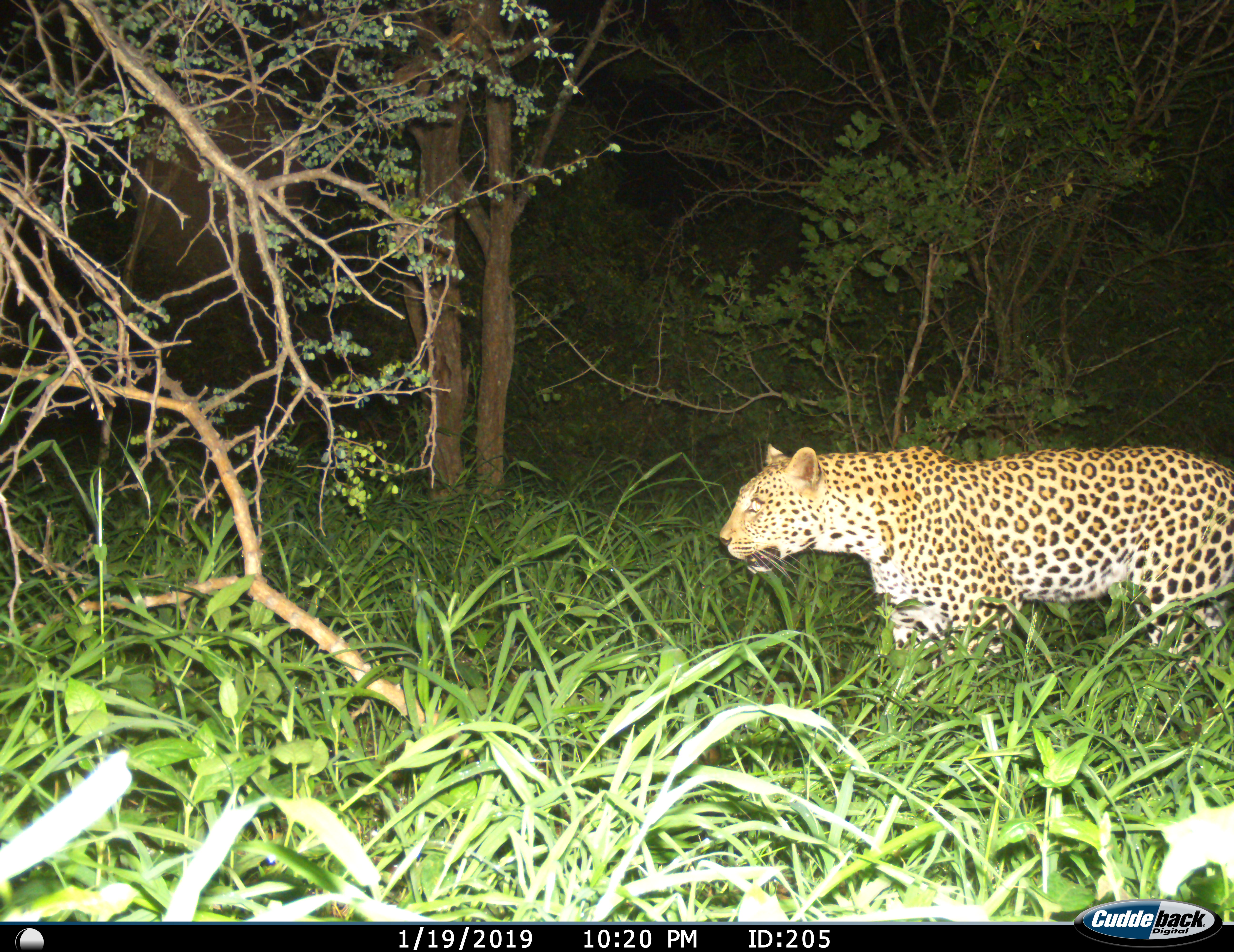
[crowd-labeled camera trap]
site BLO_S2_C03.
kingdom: Animalia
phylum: Chordata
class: Mammalia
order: Carnivora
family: Felidae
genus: Panthera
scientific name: Panthera pardus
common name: leopard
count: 1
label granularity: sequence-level